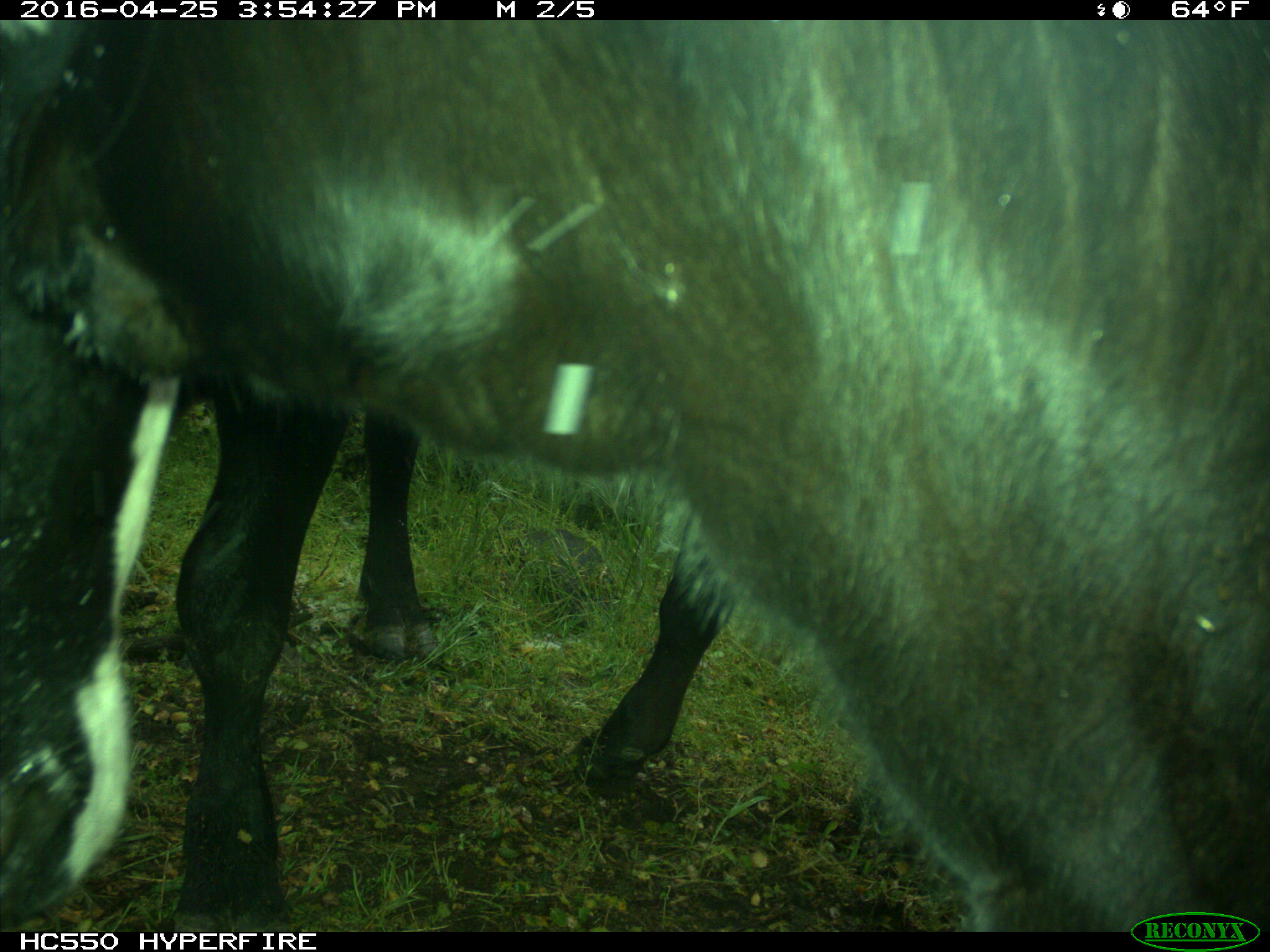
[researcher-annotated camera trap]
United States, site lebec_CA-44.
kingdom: Animalia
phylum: Chordata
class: Mammalia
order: Artiodactyla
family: Bovidae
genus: Bos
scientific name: Bos taurus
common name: domestic cow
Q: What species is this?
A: Bos taurus (domestic cow).